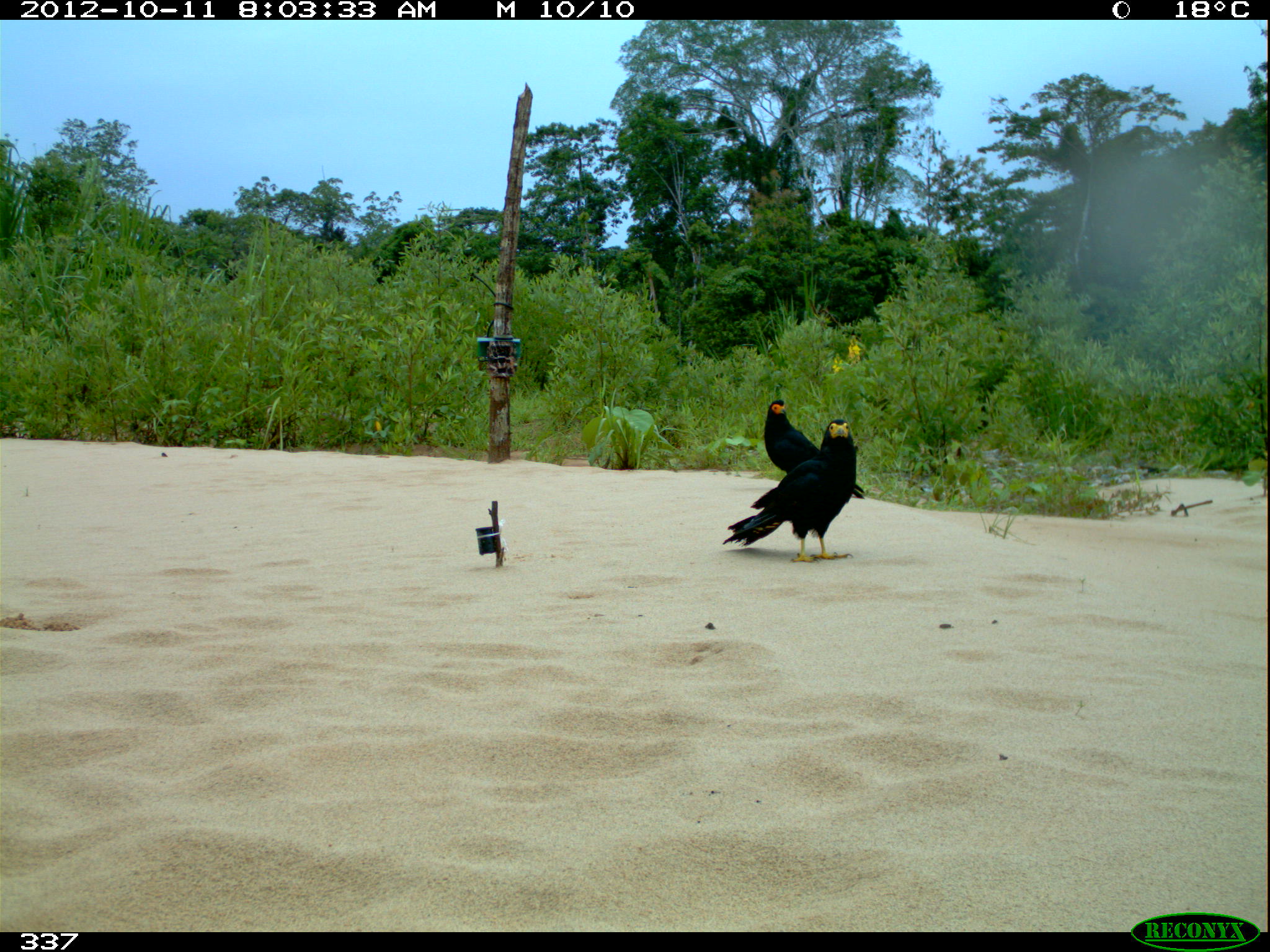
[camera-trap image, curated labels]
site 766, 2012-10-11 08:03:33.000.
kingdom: Animalia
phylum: Chordata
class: Aves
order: Falconiformes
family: Falconidae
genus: Daptrius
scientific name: Daptrius ater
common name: black caracara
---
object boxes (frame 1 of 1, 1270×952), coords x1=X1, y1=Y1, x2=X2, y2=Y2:
daptrius ater: x1=722, y1=420, x2=856, y2=563; x1=763, y1=400, x2=865, y2=498